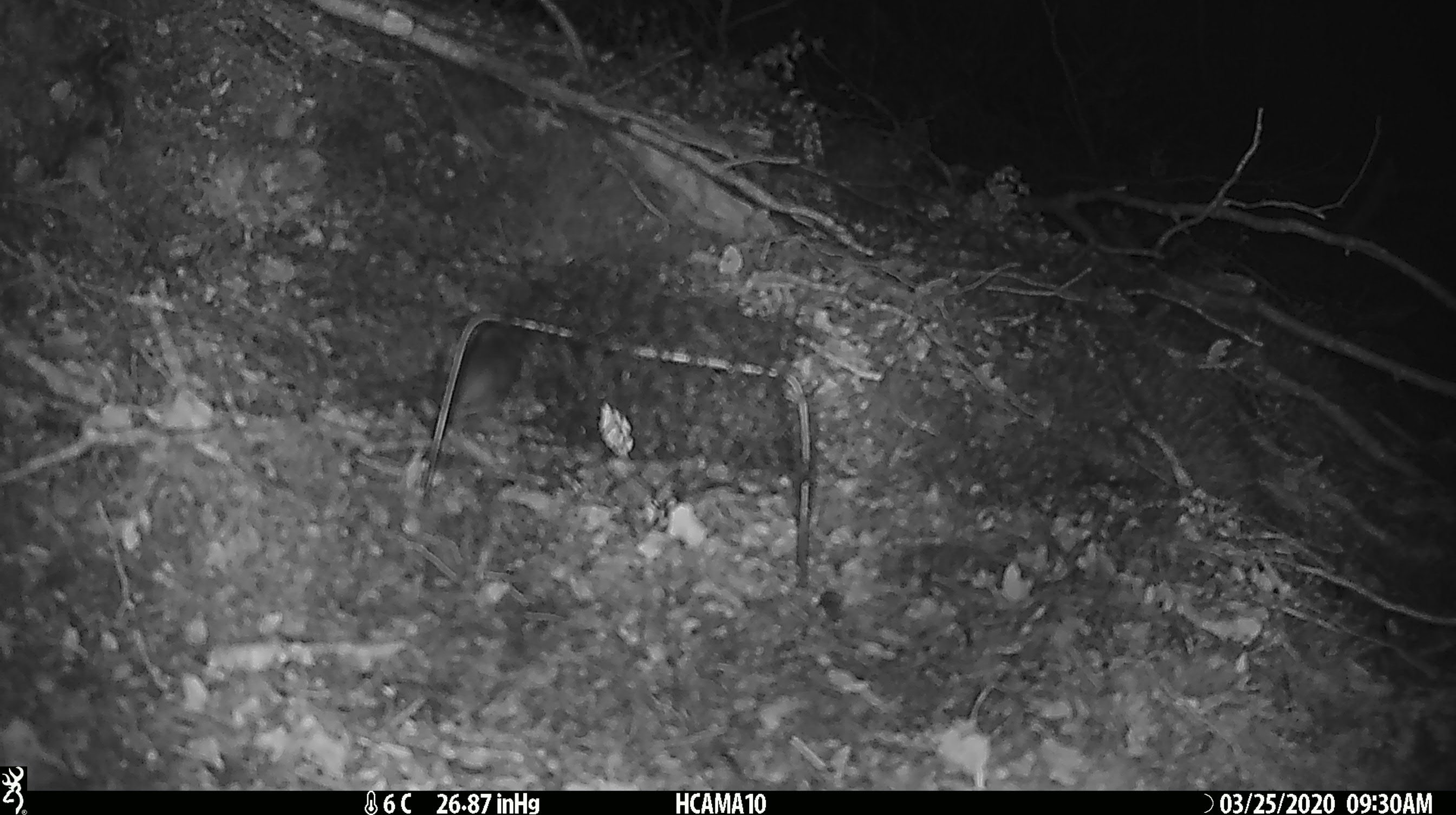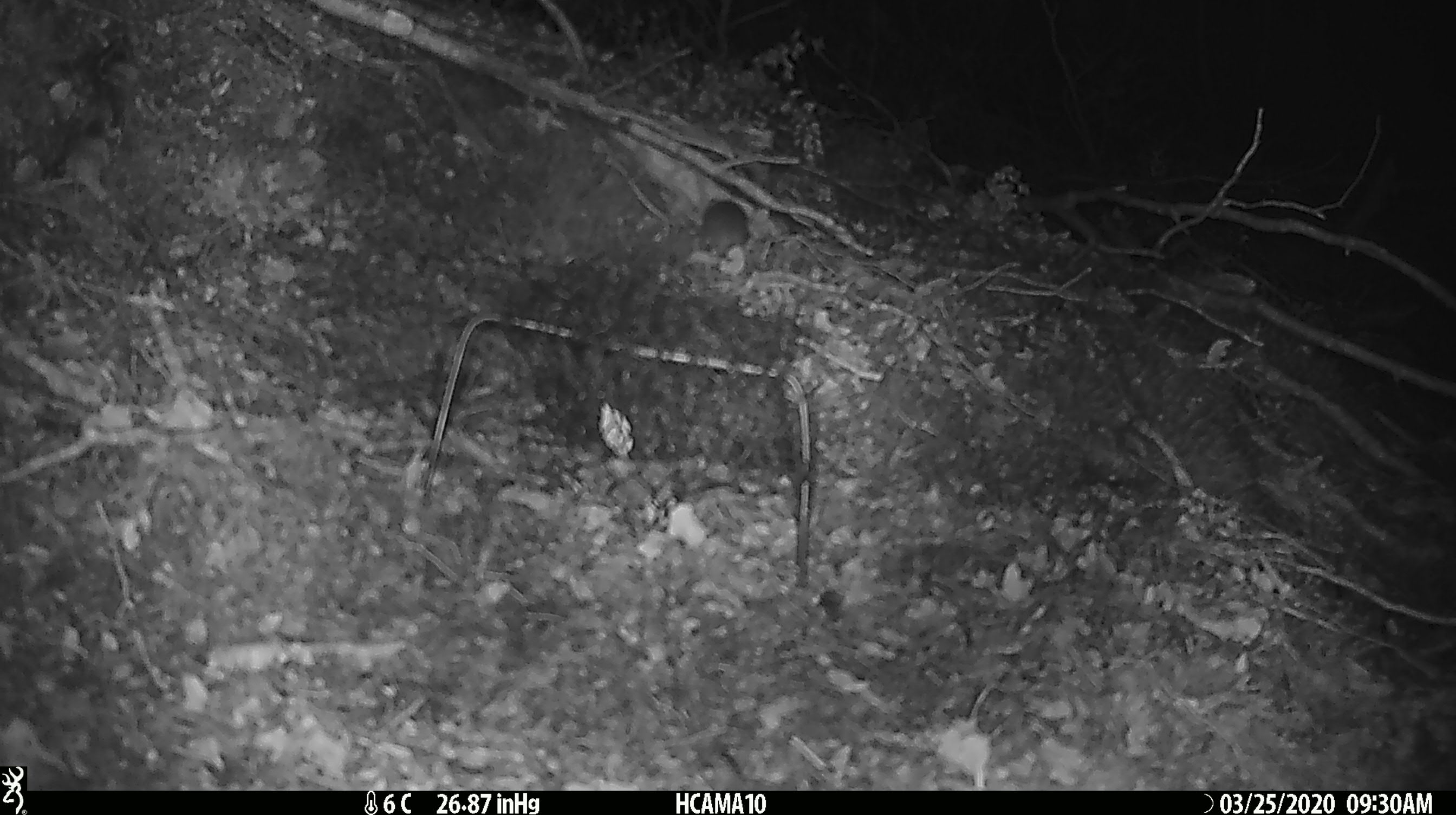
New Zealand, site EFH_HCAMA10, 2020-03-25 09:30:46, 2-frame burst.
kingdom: Animalia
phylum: Chordata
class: Mammalia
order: Rodentia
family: Muridae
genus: Mus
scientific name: Mus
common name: mouse